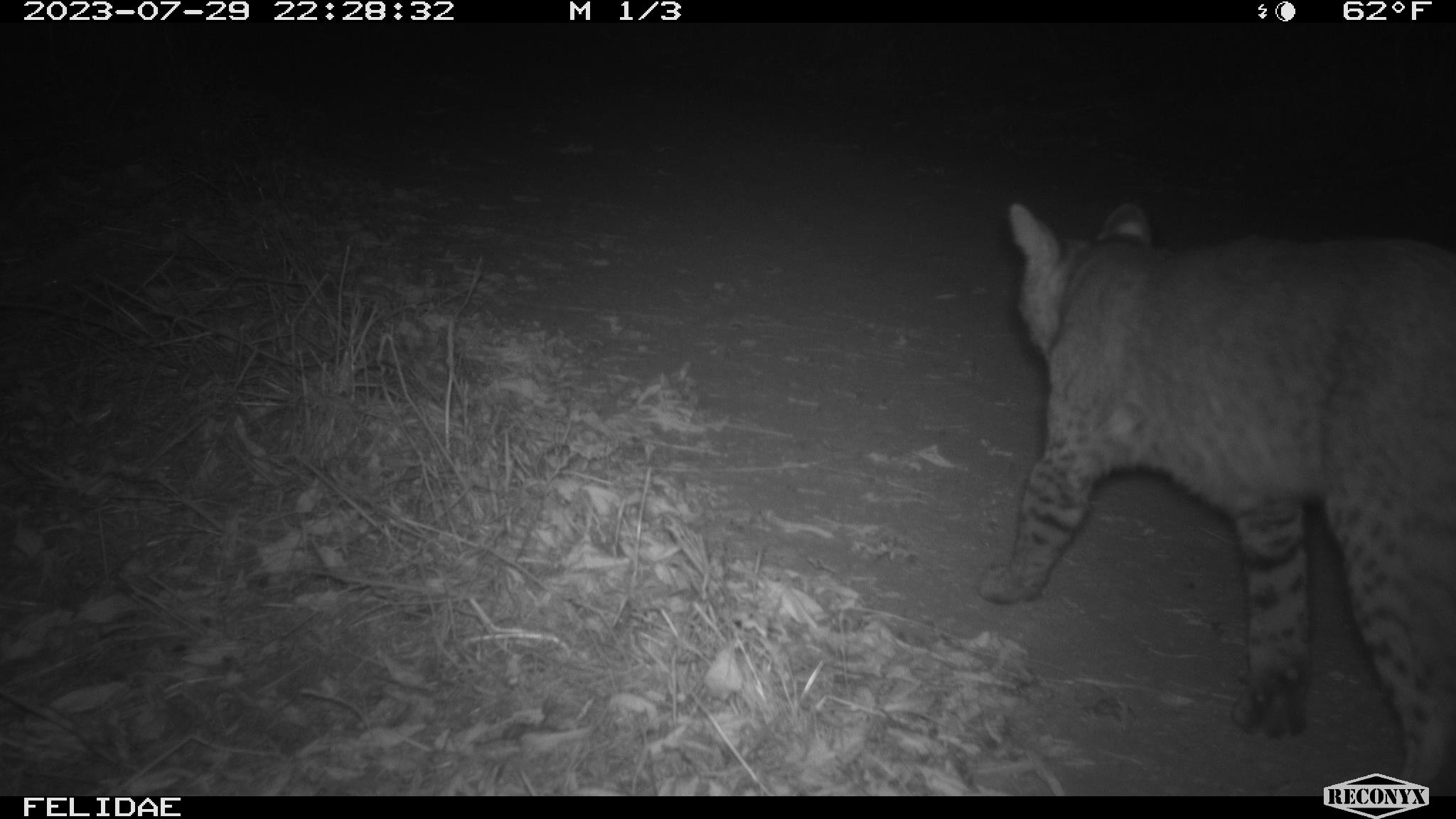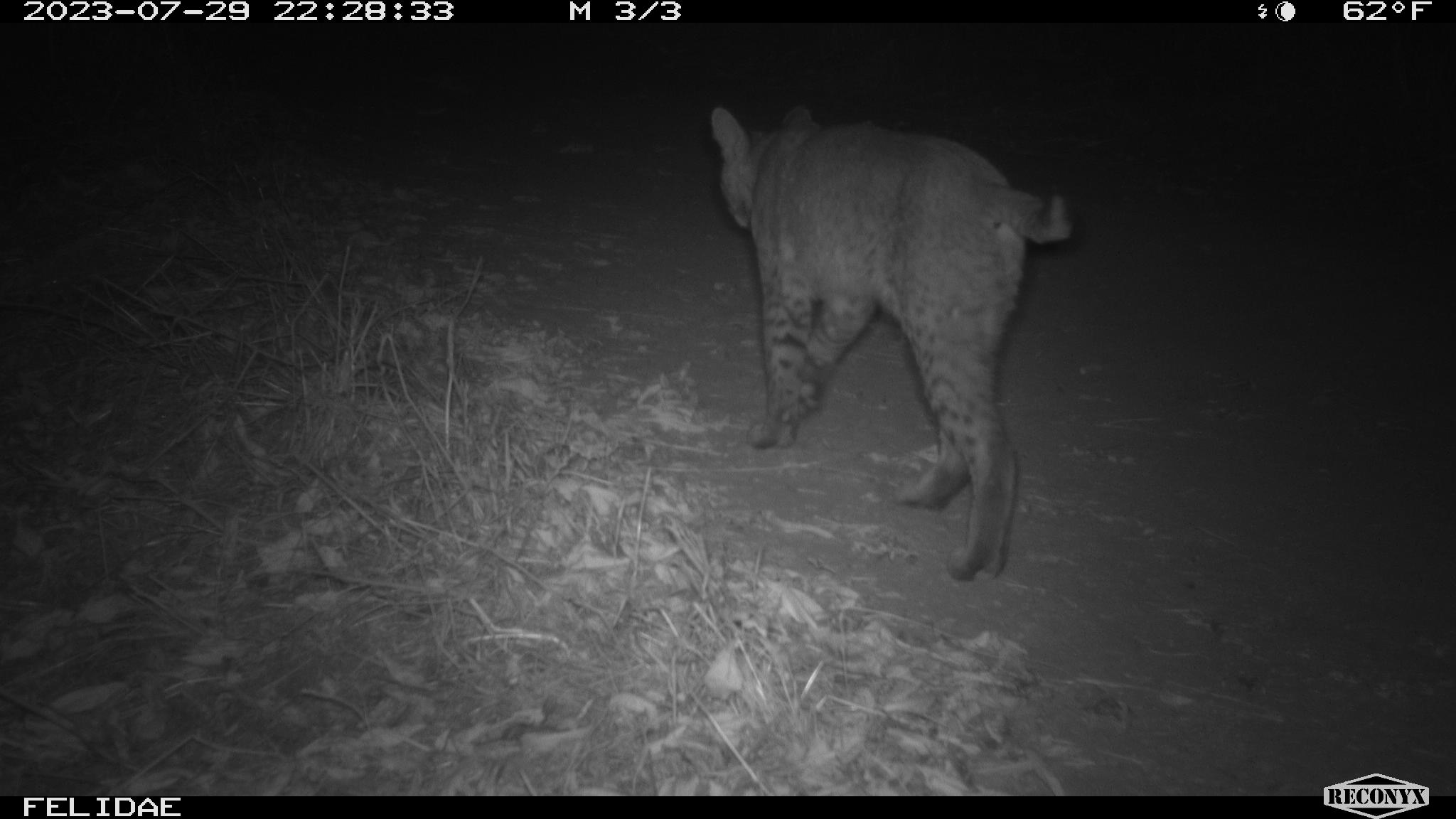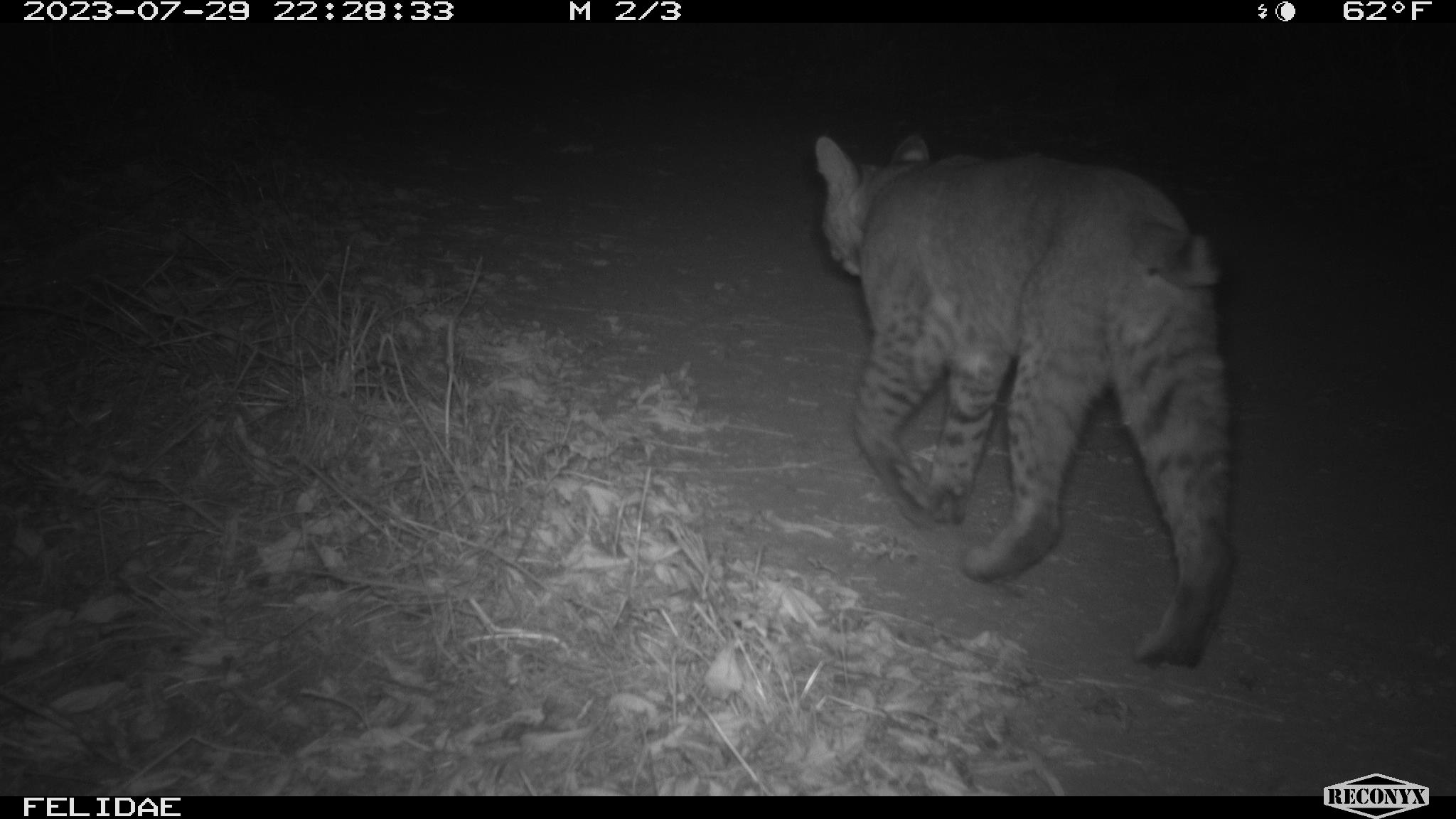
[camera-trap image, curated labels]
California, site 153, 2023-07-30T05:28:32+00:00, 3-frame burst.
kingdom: Animalia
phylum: Chordata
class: Mammalia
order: Carnivora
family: Felidae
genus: Lynx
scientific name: Lynx rufus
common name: bobcat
Bobcat (Lynx rufus).